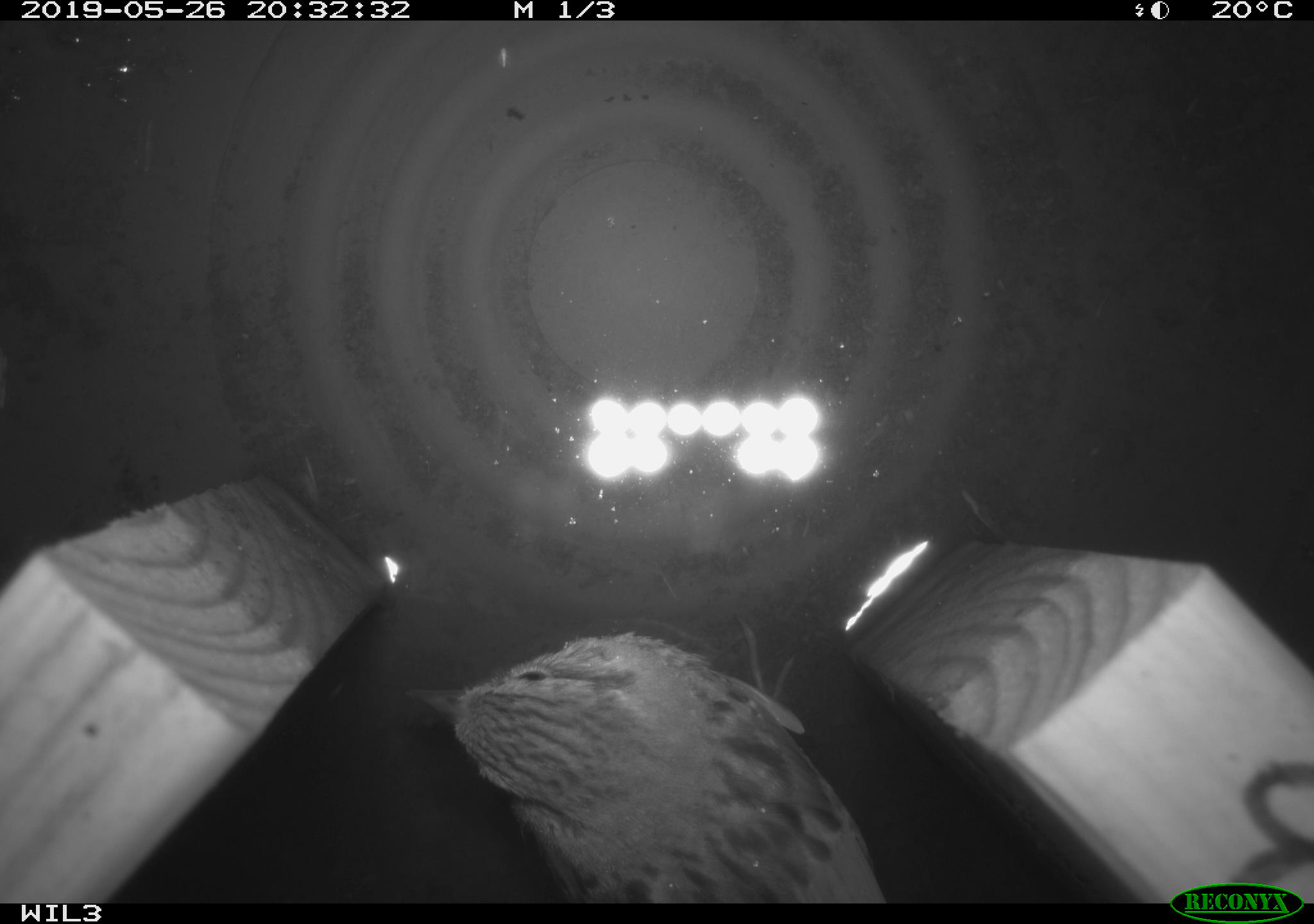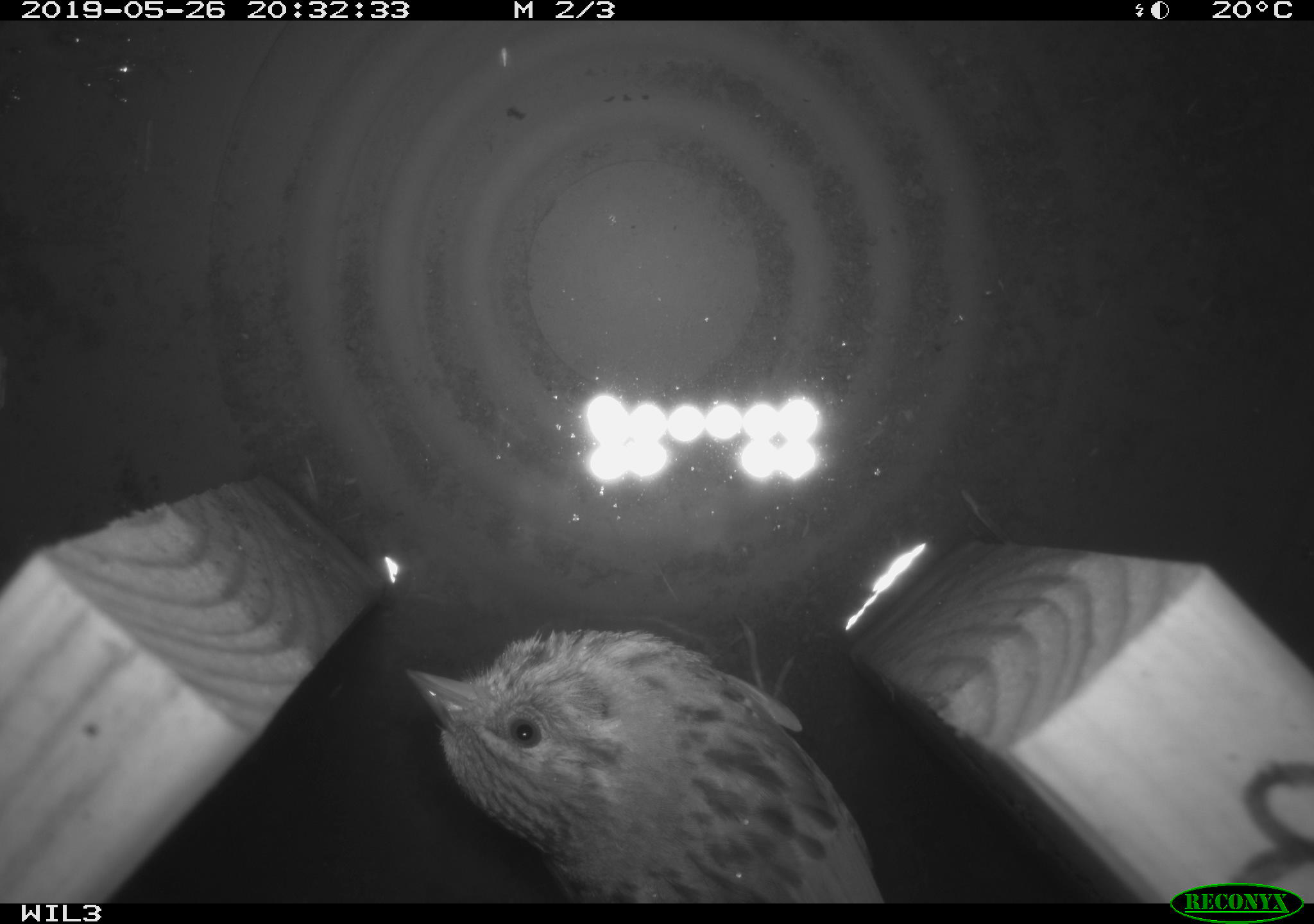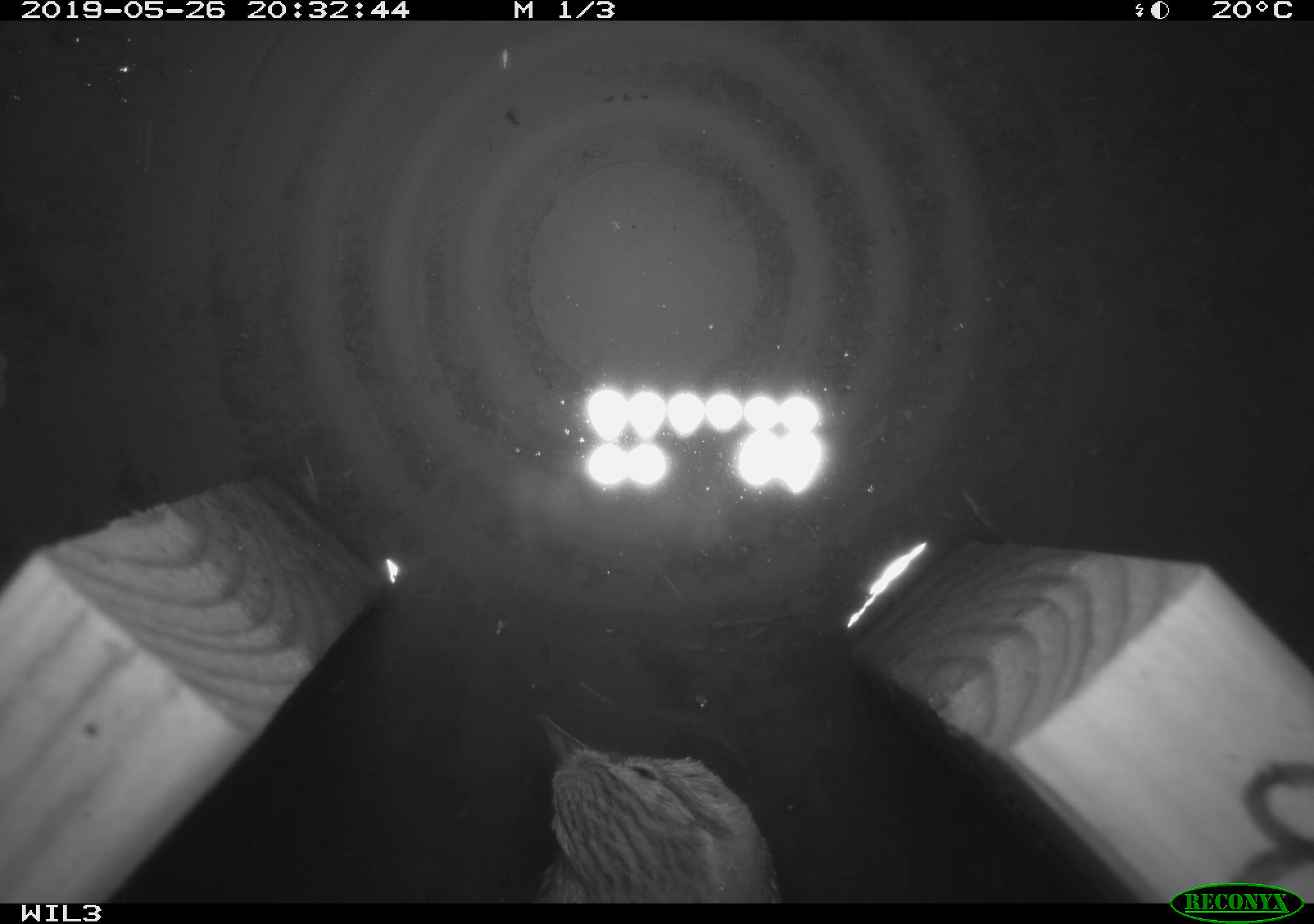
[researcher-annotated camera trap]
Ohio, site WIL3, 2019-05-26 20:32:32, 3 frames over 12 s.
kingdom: Animalia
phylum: Chordata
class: Aves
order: Passeriformes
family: Passerellidae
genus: Melospiza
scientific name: Melospiza melodia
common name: song sparrow